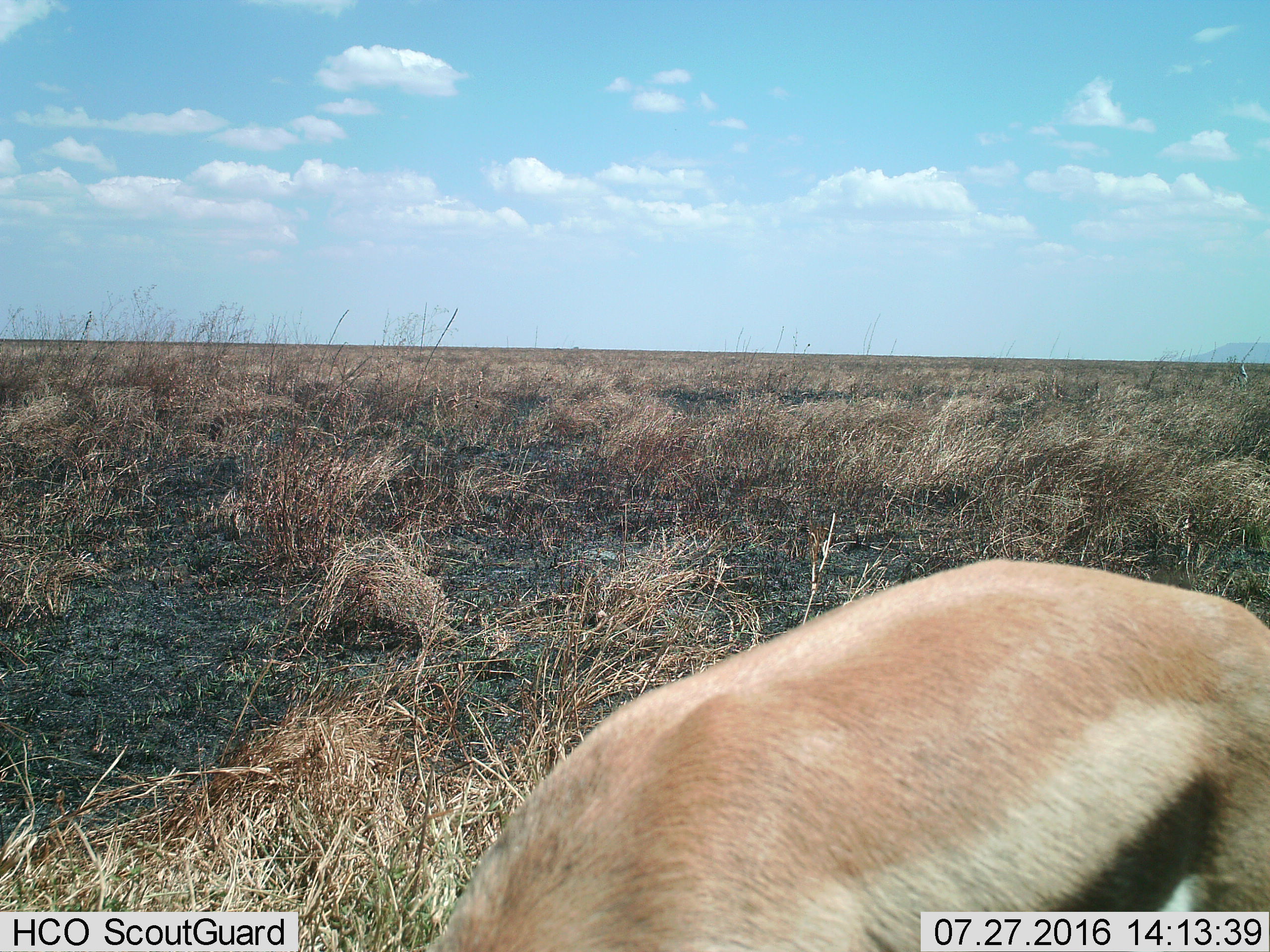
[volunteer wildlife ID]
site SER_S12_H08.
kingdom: Animalia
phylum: Chordata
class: Mammalia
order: Artiodactyla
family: Bovidae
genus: Eudorcas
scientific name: Eudorcas thomsonii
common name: thomson's gazelle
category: gazellethomsons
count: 1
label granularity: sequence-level